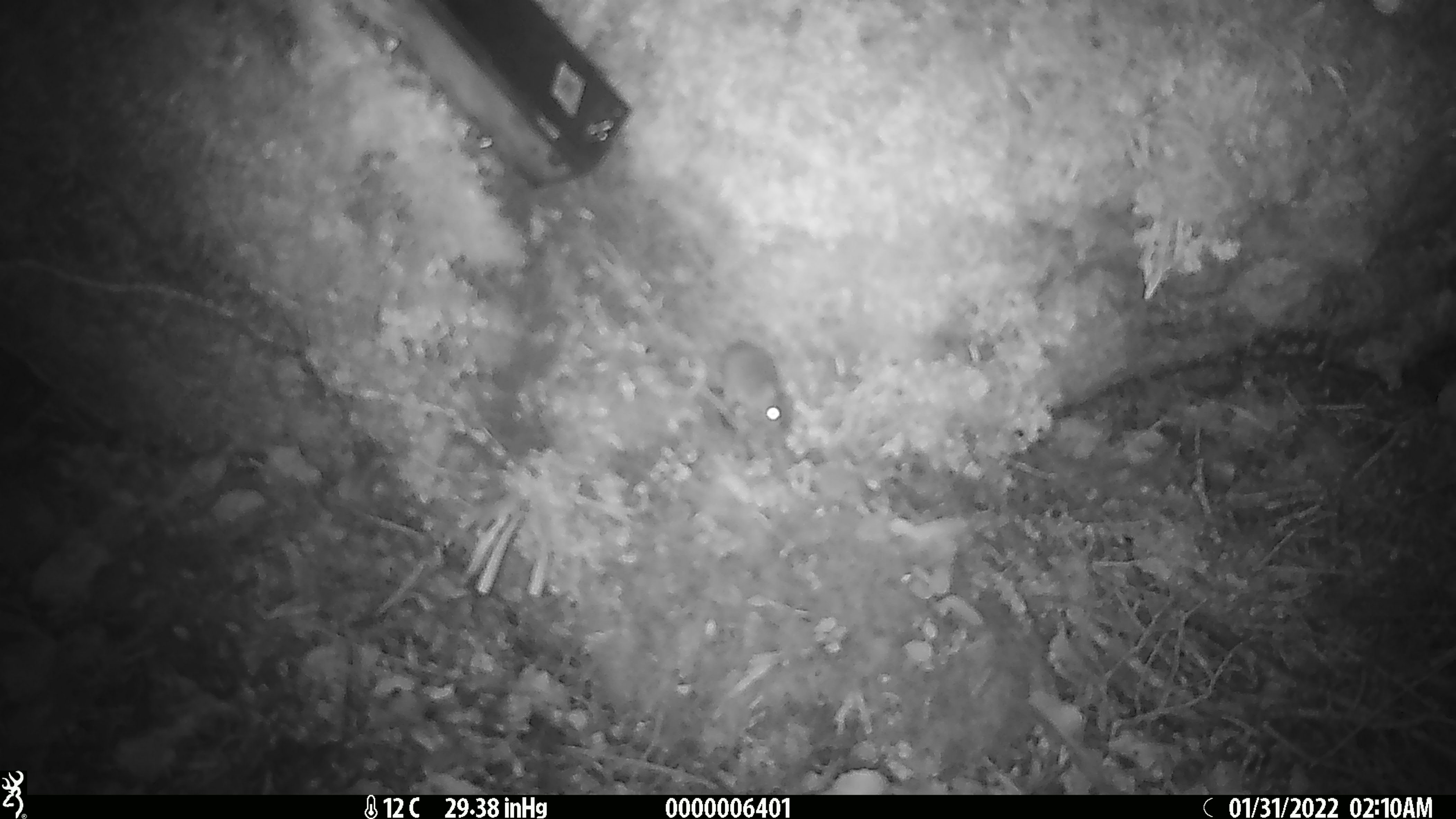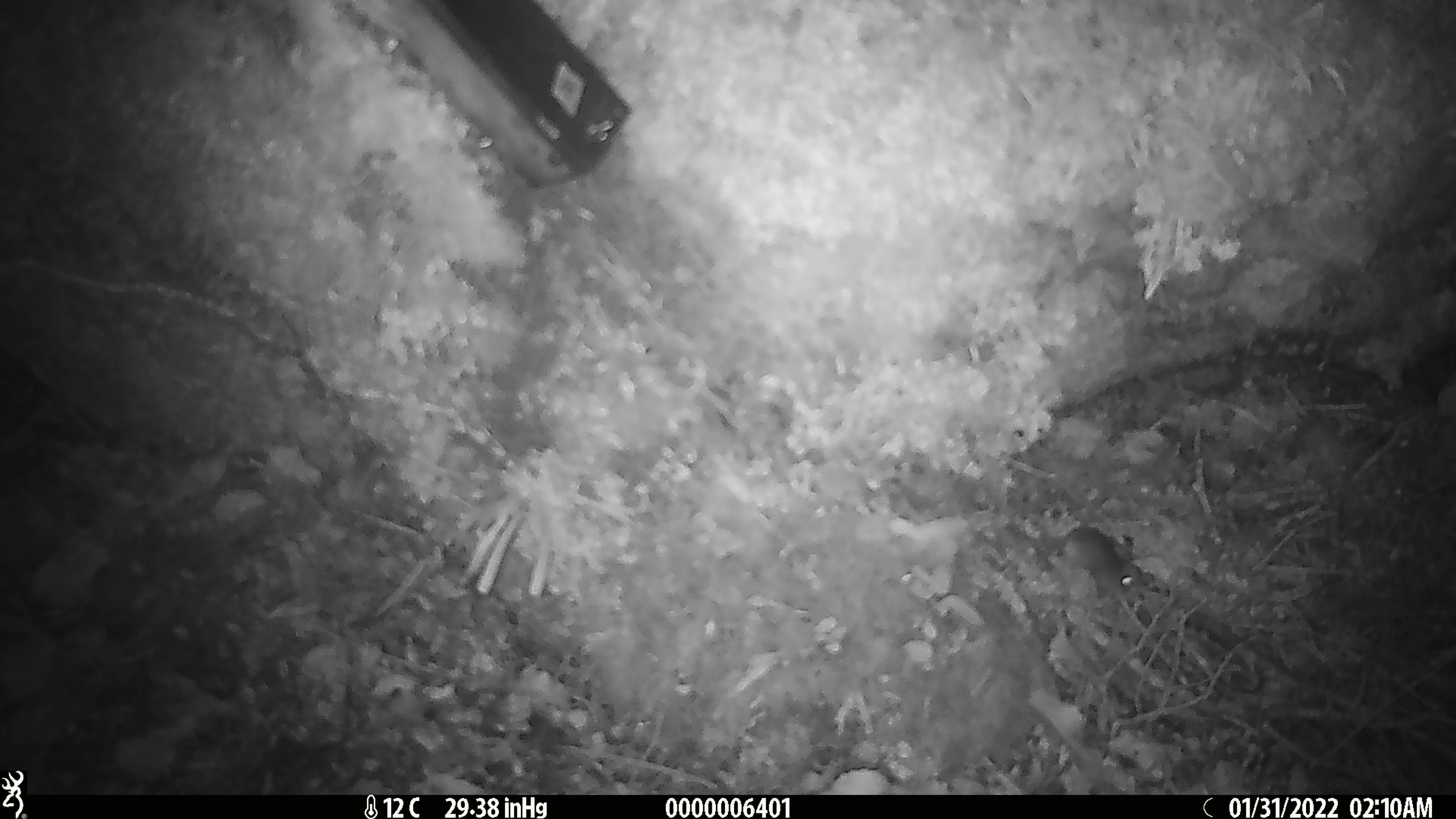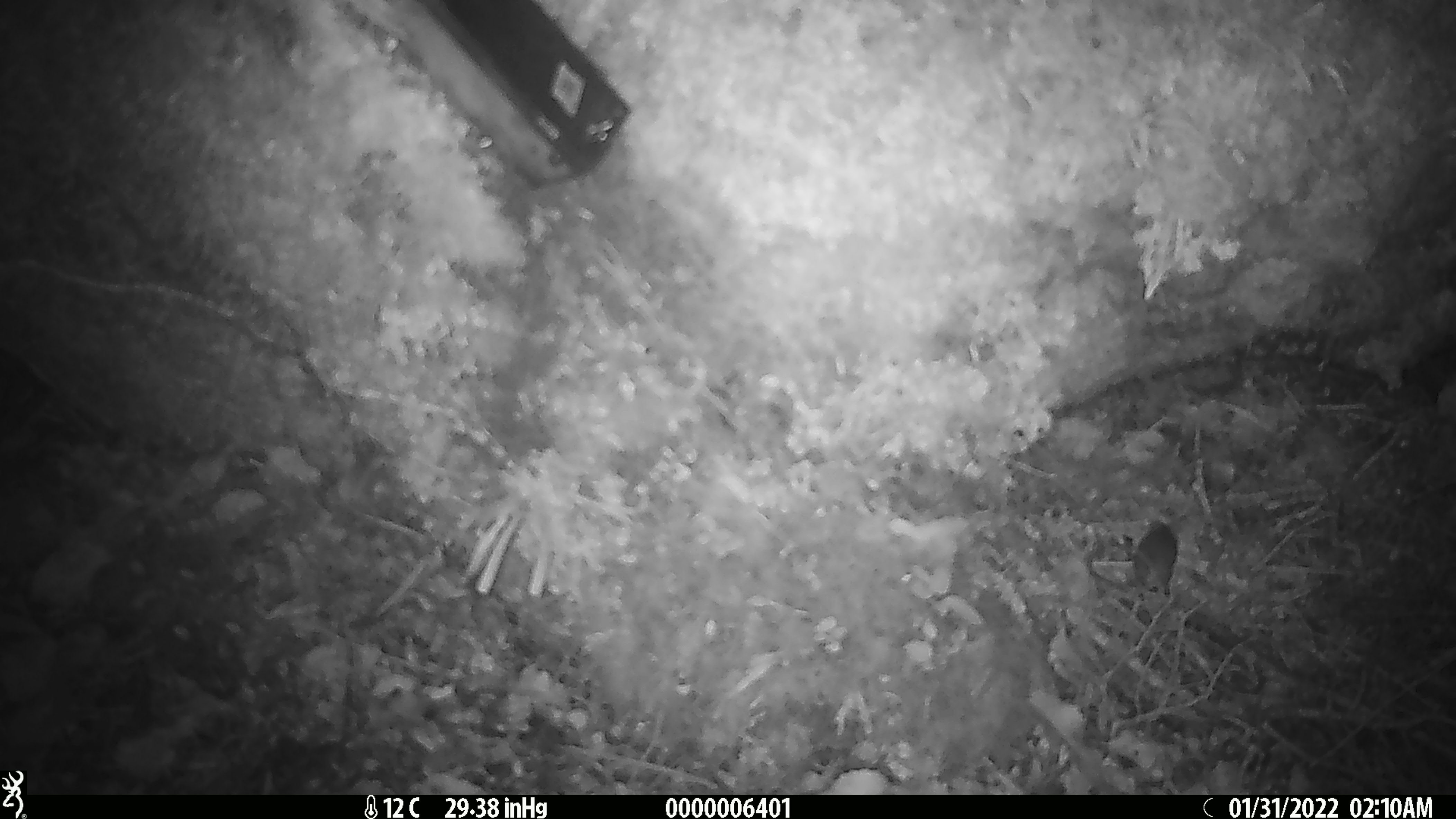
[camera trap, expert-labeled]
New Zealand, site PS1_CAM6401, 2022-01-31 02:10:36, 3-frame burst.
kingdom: Animalia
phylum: Chordata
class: Mammalia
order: Rodentia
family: Muridae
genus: Mus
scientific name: Mus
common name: mouse